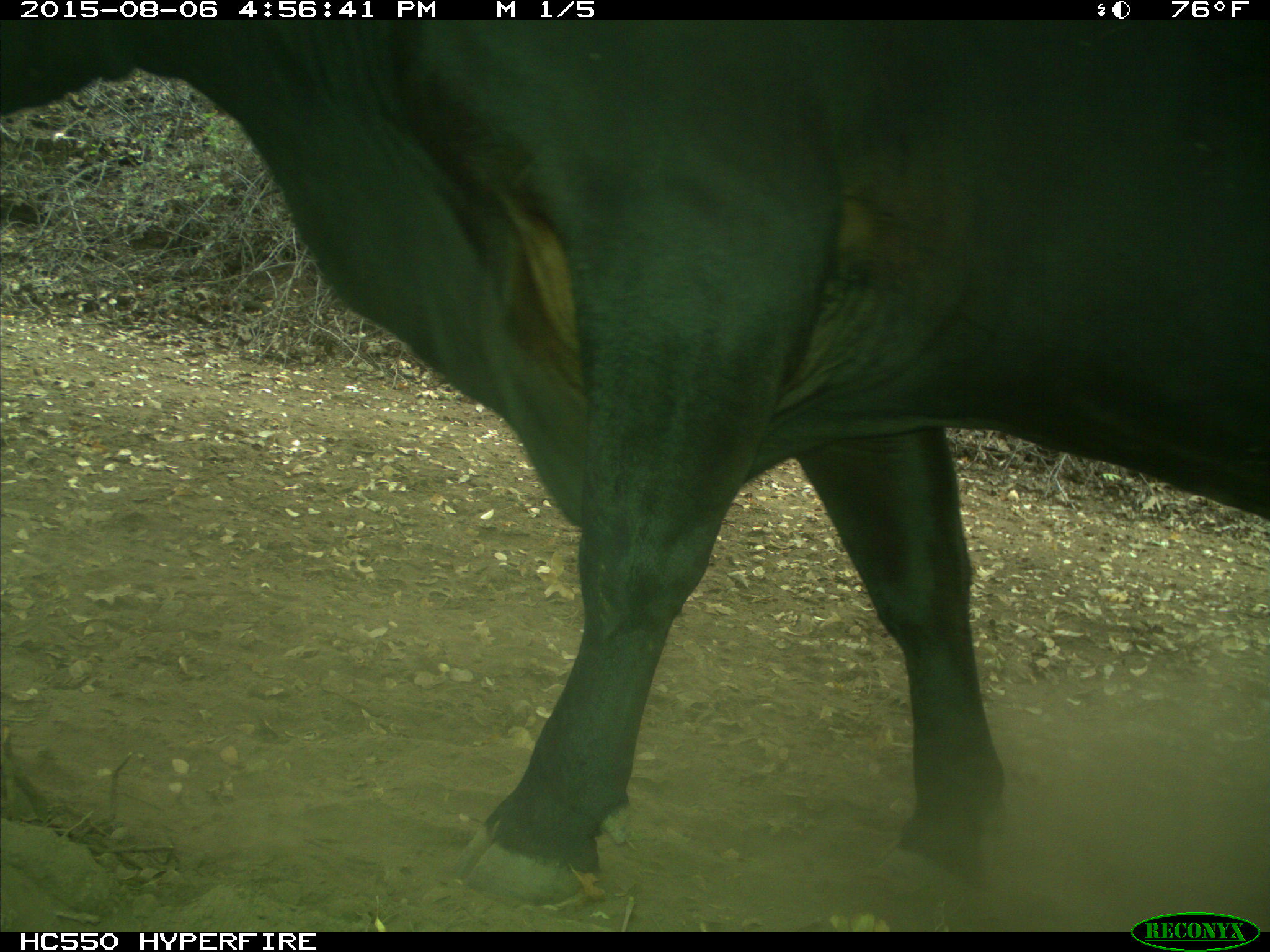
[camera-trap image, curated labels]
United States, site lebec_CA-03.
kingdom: Animalia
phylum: Chordata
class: Mammalia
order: Artiodactyla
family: Bovidae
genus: Bos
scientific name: Bos taurus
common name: domestic cow